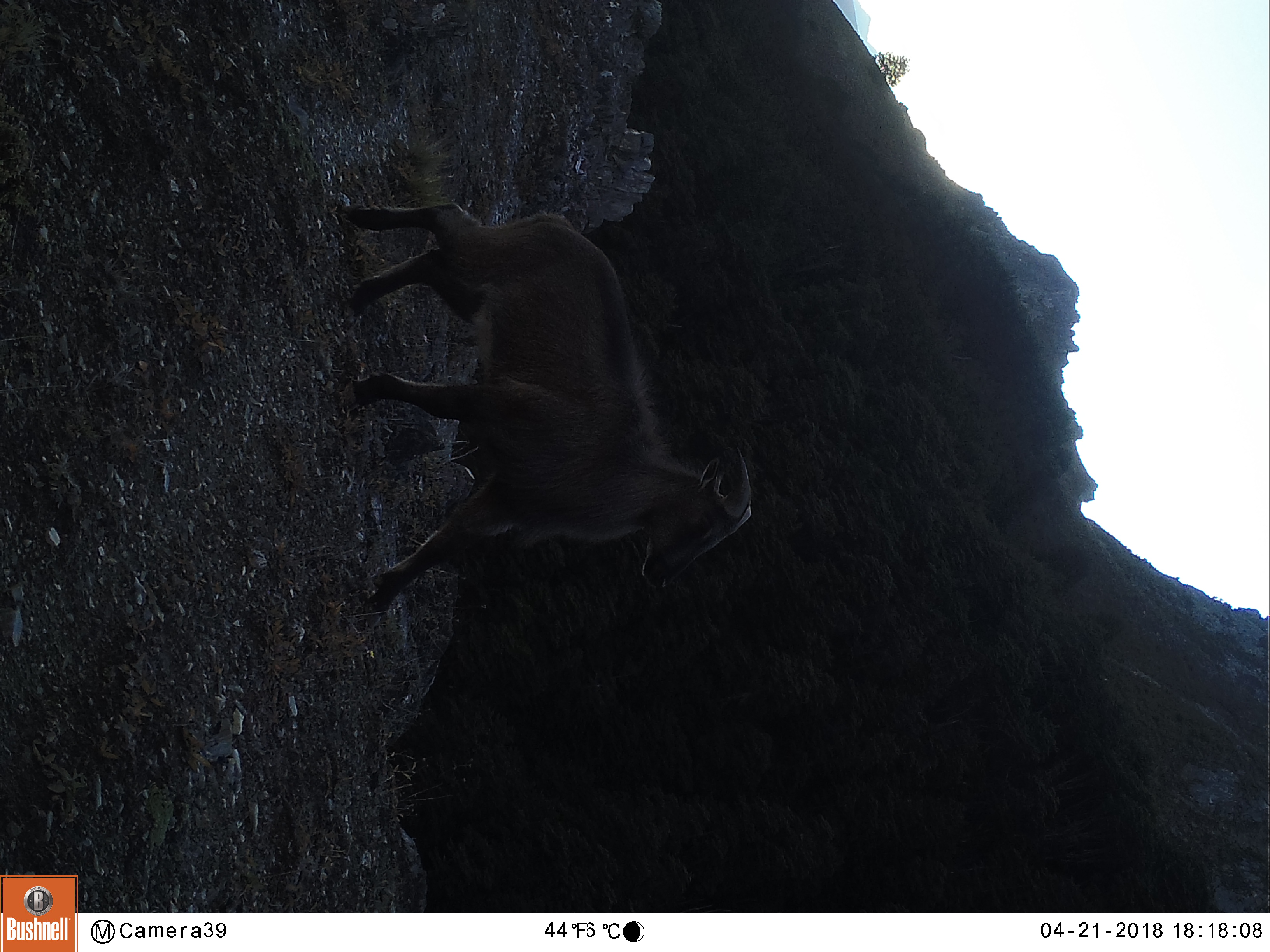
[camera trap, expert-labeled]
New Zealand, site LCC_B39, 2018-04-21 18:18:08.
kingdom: Animalia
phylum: Chordata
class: Mammalia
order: Artiodactyla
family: Bovidae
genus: Nilgiritragus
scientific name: Nilgiritragus hylocrius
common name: tahr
Tahr (Nilgiritragus hylocrius).